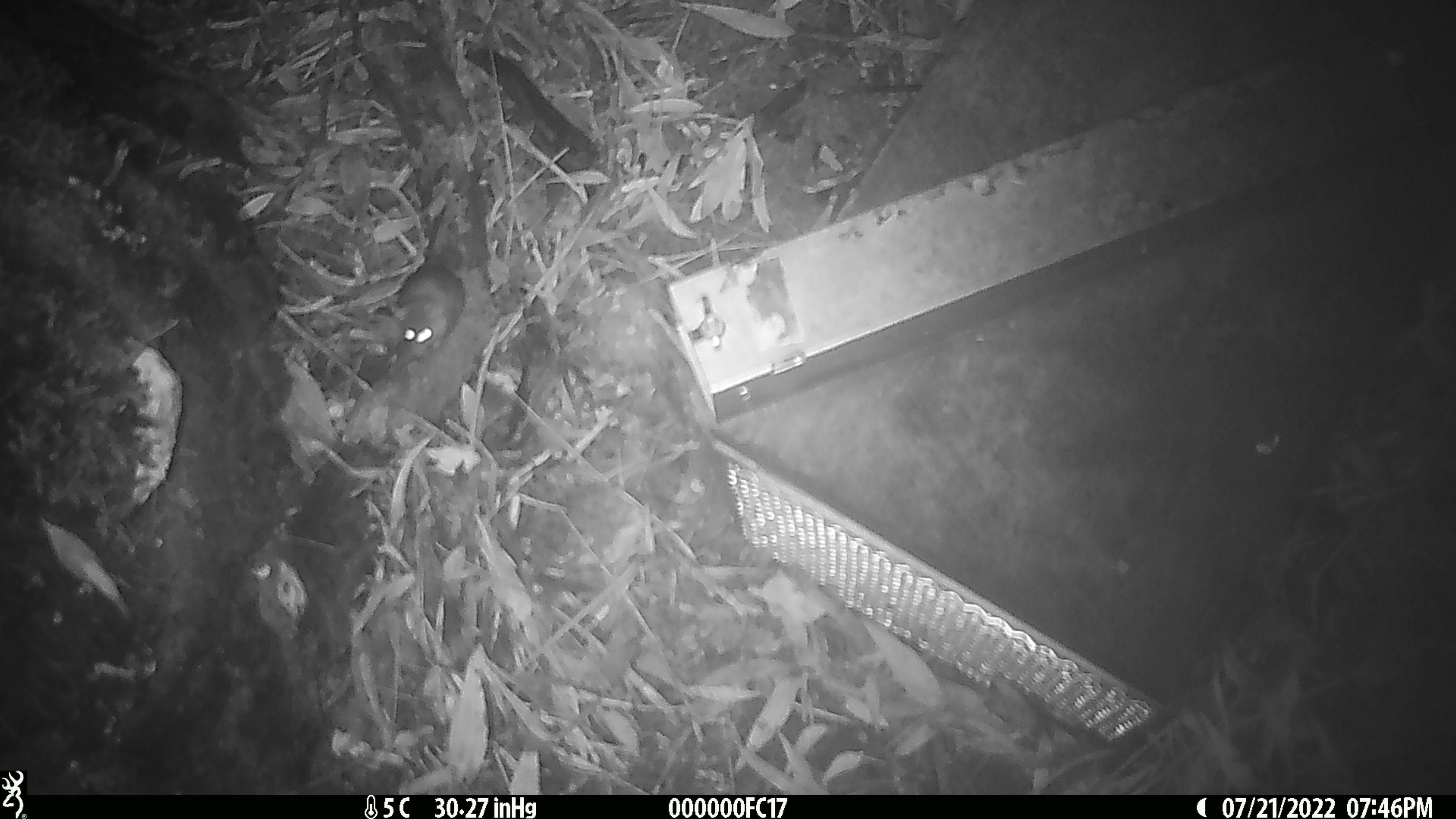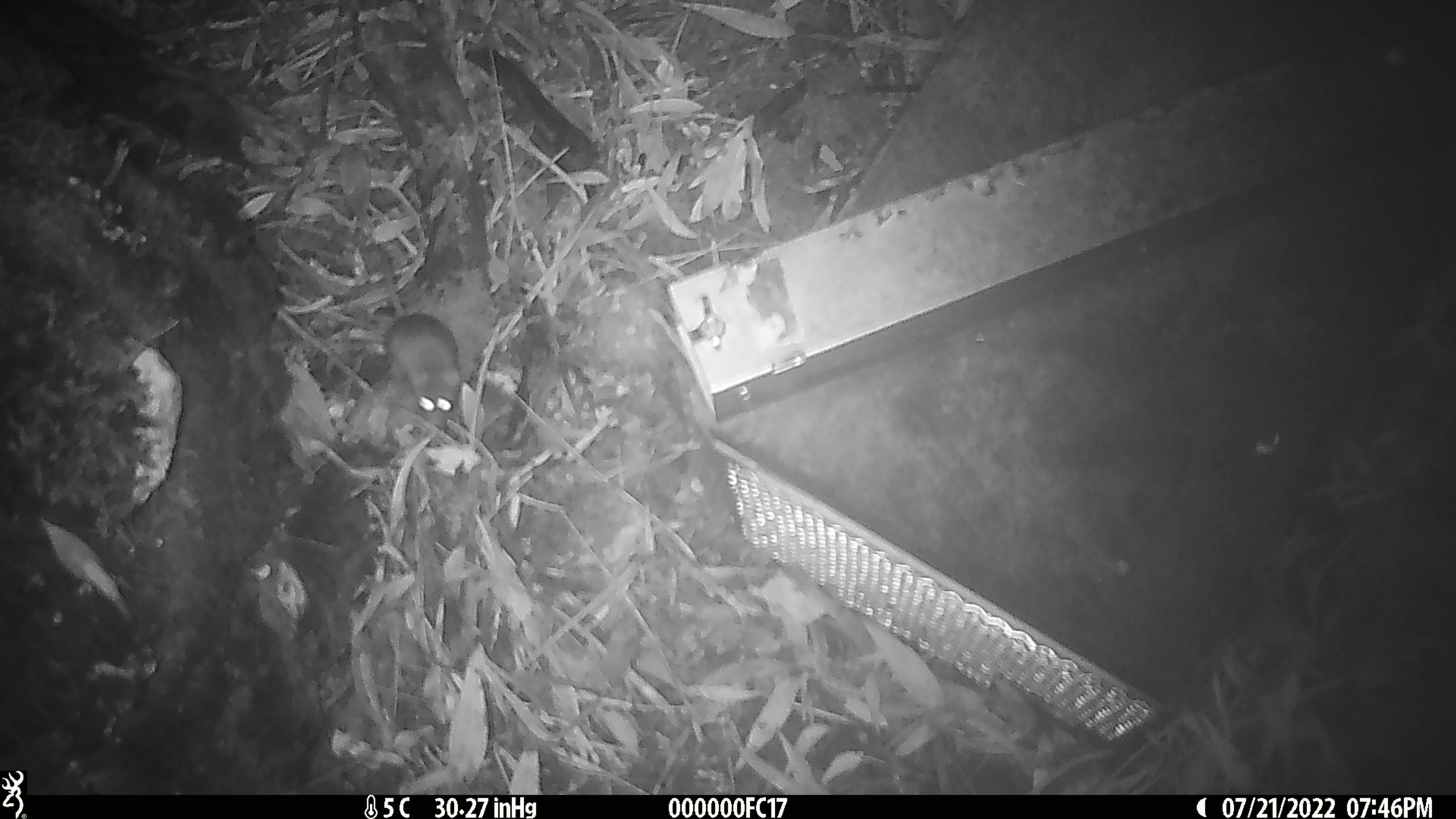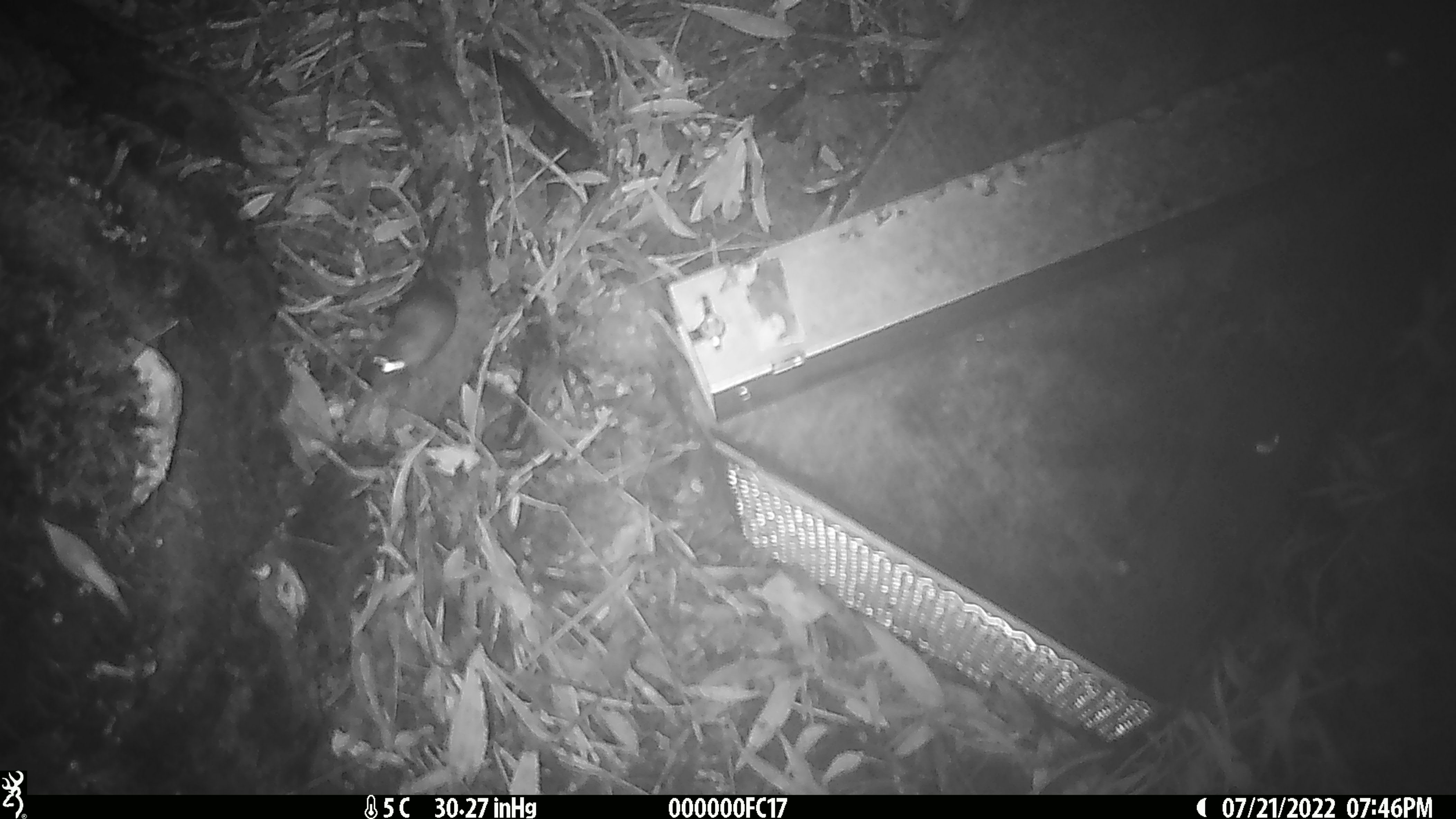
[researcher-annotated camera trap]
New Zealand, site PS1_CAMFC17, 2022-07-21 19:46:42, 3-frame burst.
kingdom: Animalia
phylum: Chordata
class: Mammalia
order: Rodentia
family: Muridae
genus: Mus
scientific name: Mus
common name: mouse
Mouse (Mus).